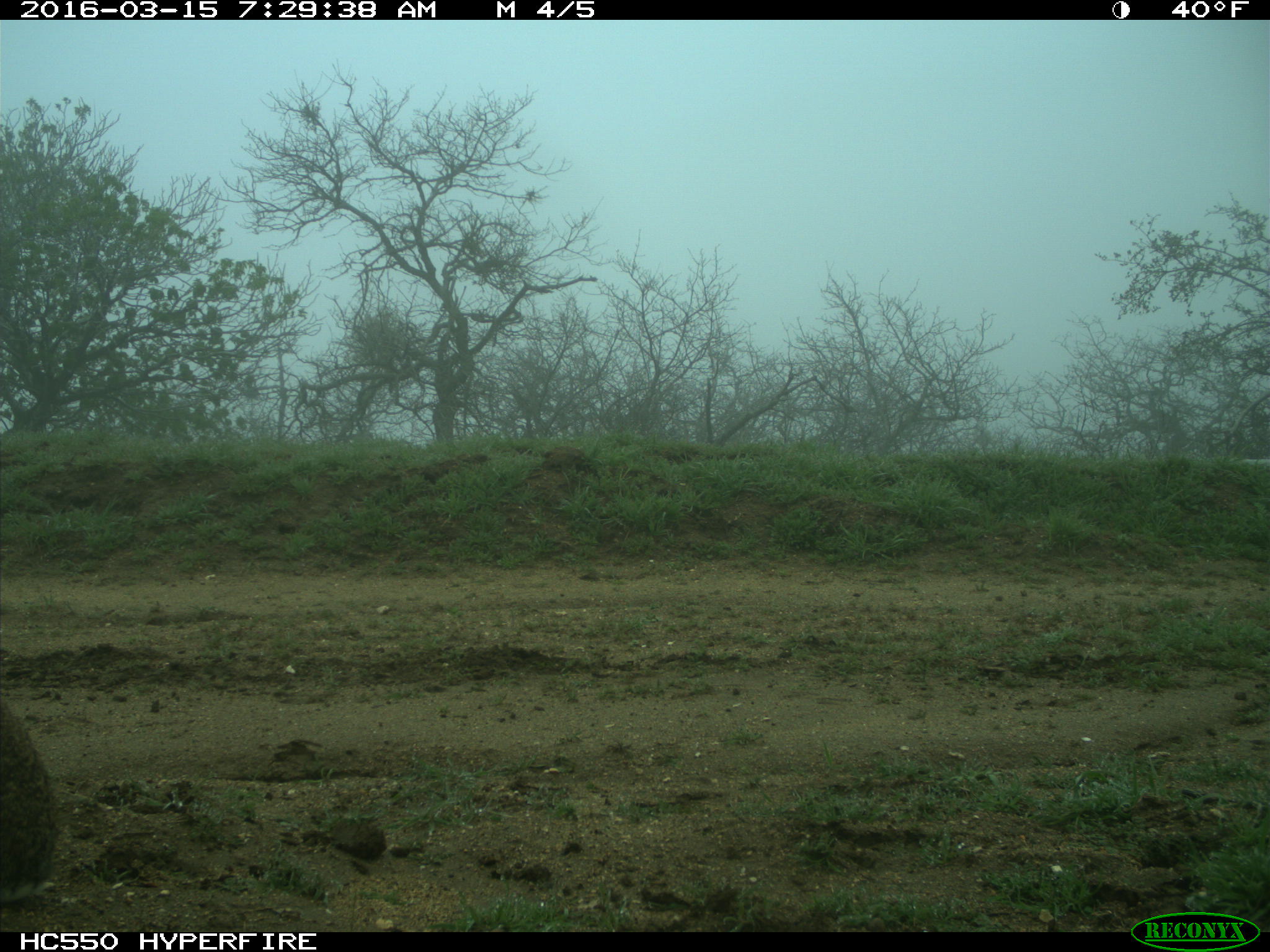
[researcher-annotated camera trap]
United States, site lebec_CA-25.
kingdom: Animalia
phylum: Chordata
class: Mammalia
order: Lagomorpha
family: Leporidae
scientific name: Leporidae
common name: rabbits and hares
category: unidentified rabbit